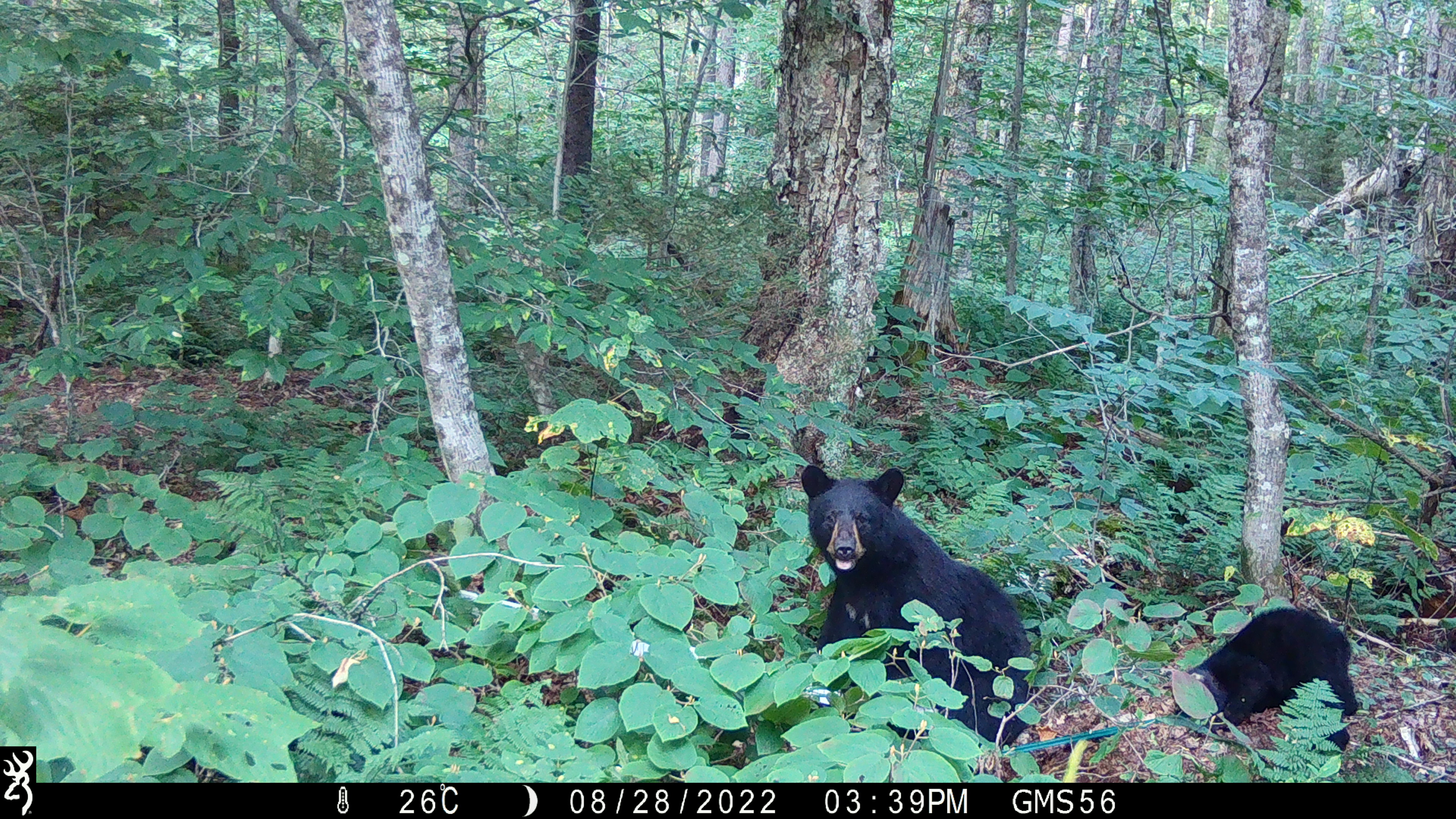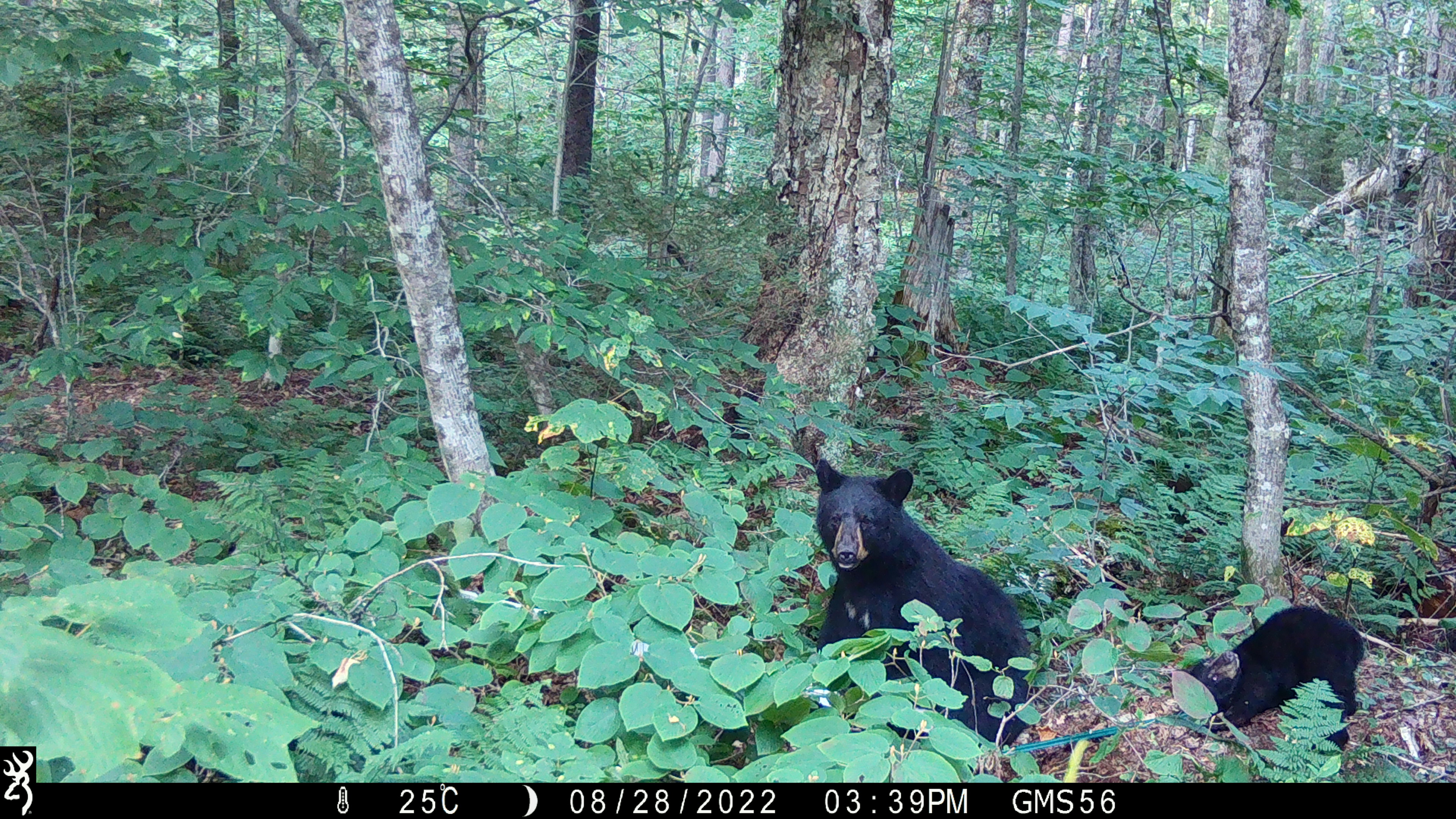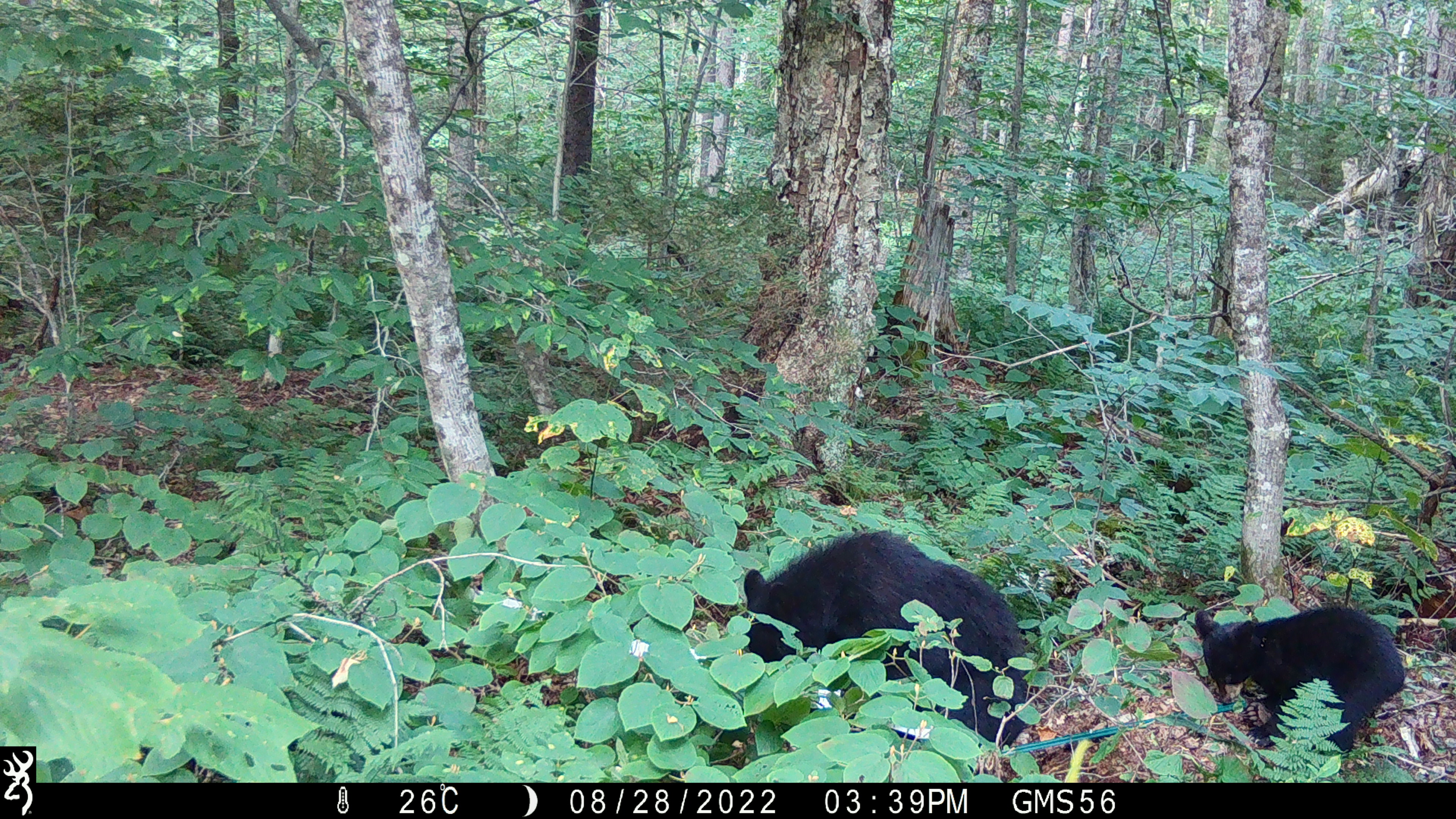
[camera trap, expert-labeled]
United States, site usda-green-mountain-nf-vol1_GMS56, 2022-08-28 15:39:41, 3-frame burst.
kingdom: Animalia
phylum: Chordata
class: Mammalia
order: Carnivora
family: Ursidae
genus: Ursus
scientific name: Ursus americanus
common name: black bear